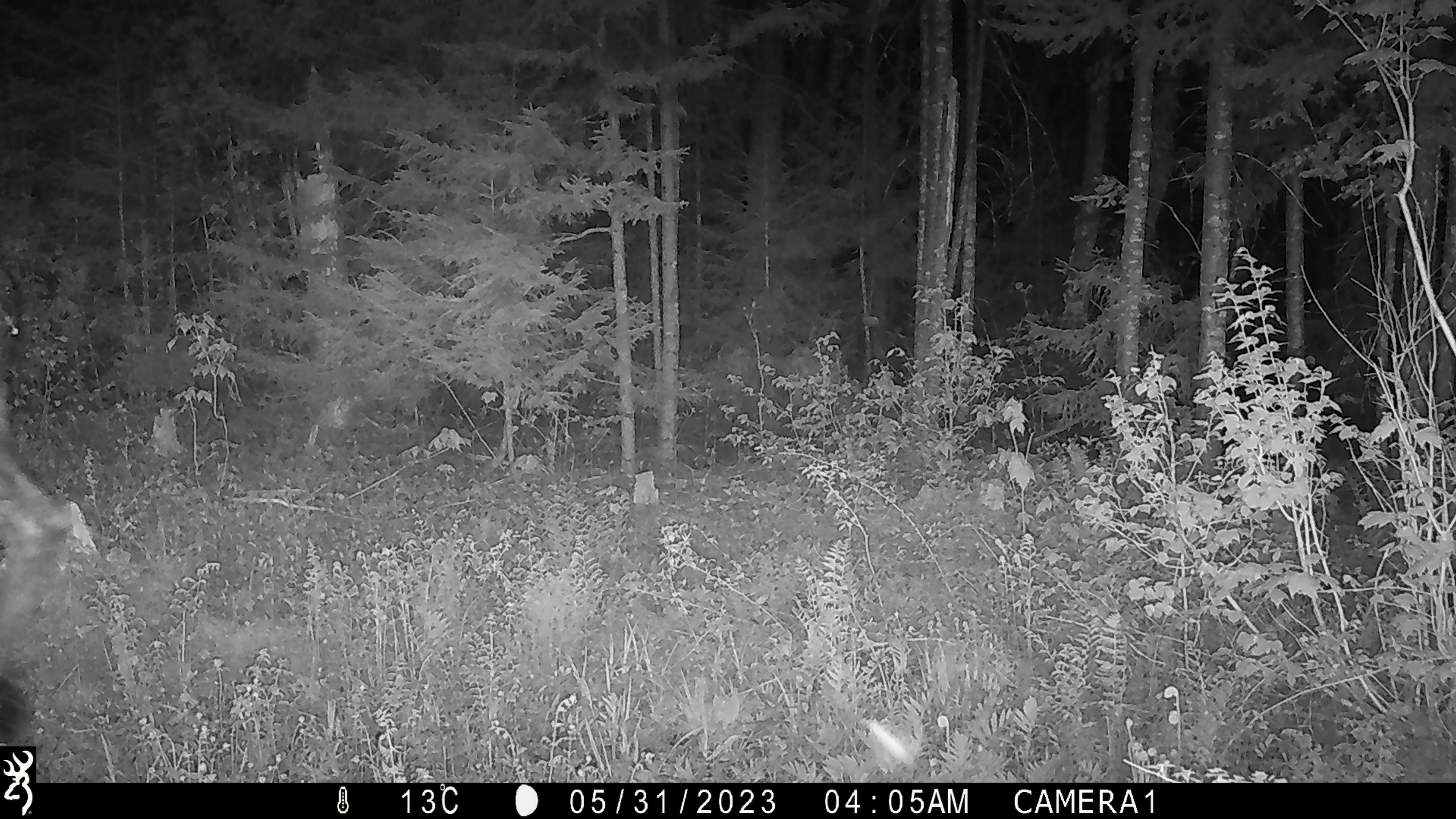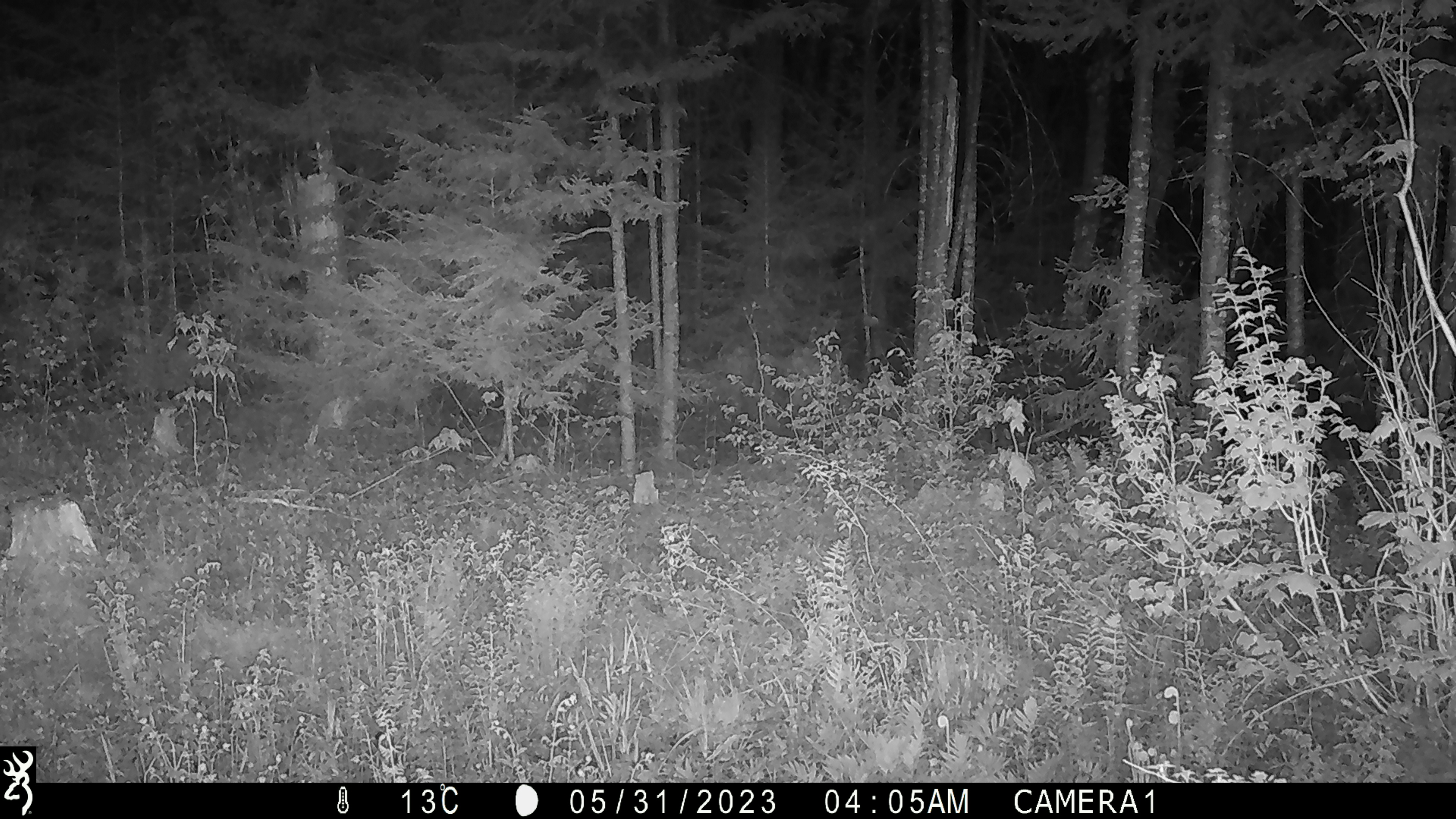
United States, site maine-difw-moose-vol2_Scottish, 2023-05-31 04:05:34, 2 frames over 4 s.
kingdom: Animalia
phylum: Chordata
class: Mammalia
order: Artiodactyla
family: Cervidae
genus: Alces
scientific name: Alces alces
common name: moose